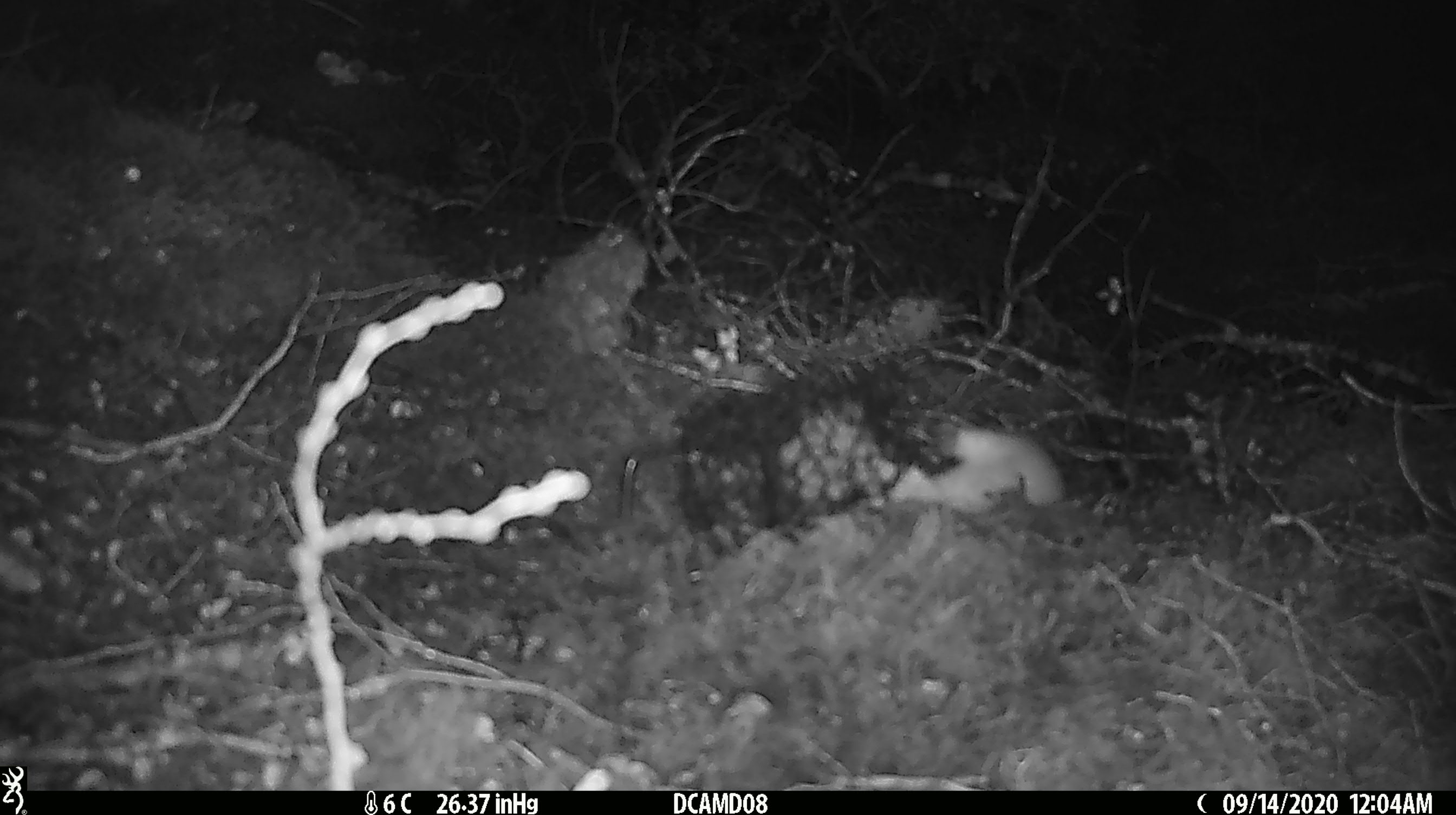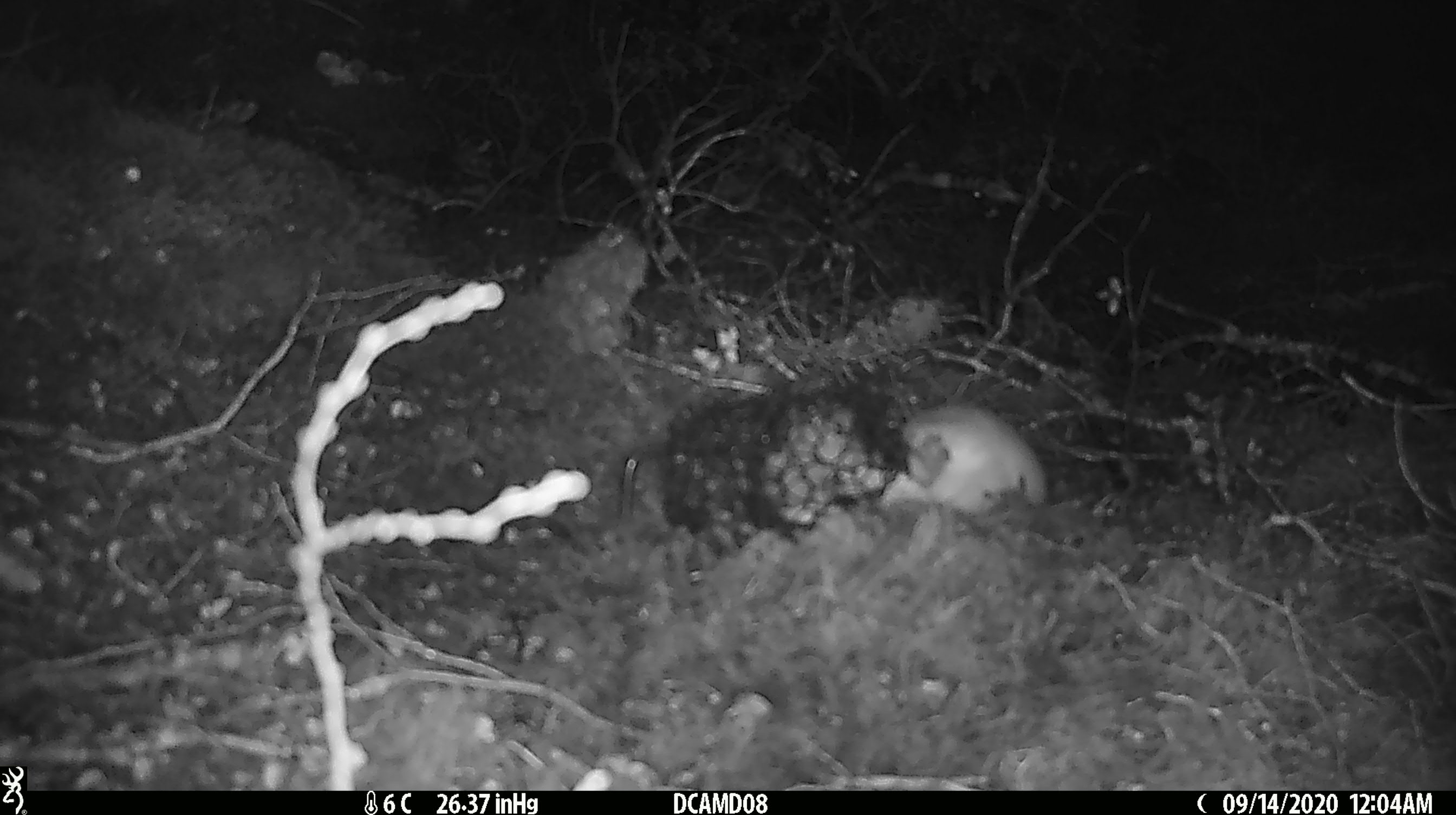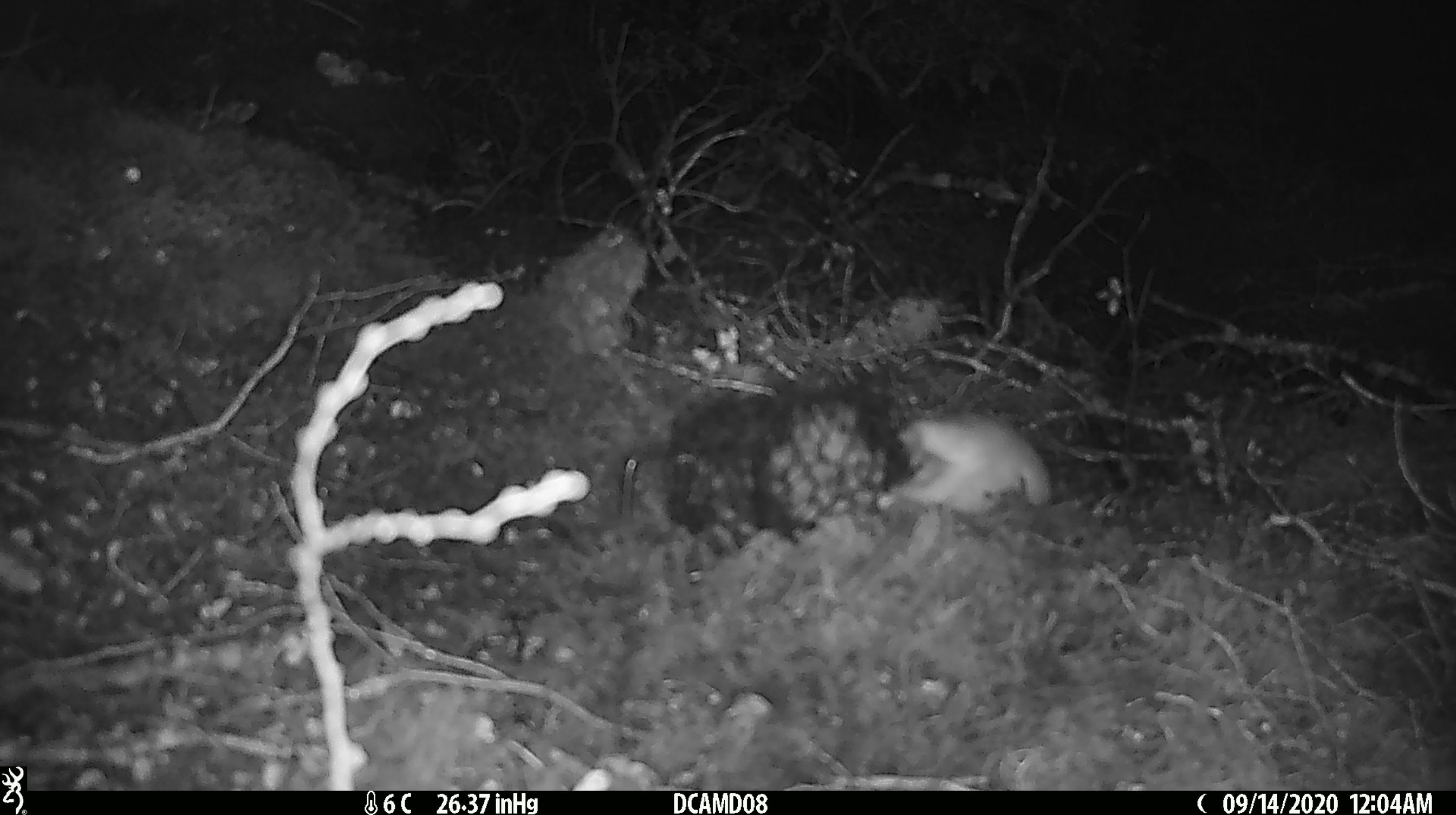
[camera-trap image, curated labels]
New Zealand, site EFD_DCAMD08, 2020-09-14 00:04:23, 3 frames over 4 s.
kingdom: Animalia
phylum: Chordata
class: Mammalia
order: Carnivora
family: Mustelidae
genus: Mustela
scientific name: Mustela erminea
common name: stoat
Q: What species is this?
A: Stoat (Mustela erminea).